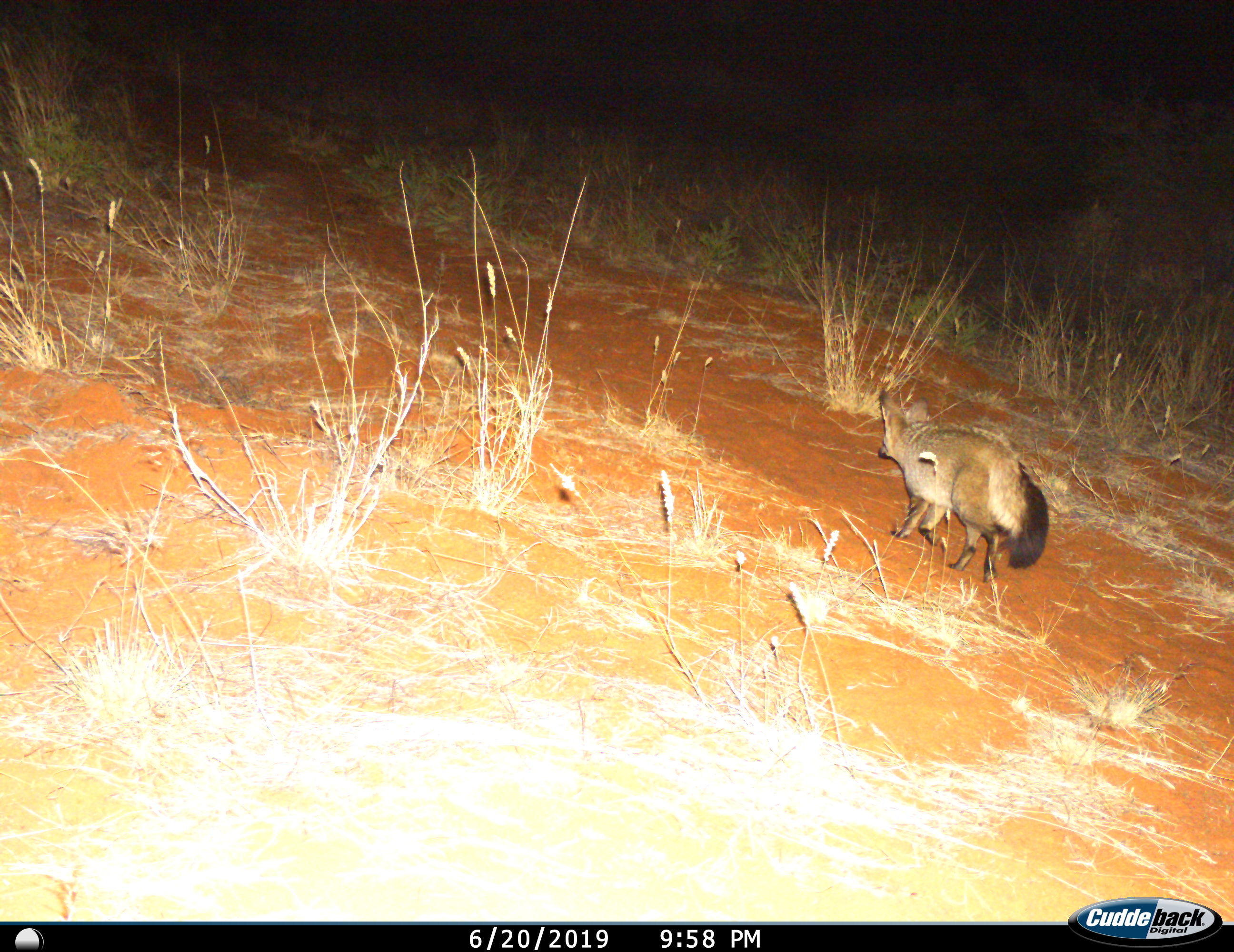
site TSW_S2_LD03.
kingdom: Animalia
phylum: Chordata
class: Mammalia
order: Carnivora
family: Canidae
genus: Otocyon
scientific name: Otocyon megalotis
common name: bat-eared fox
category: foxbateared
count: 1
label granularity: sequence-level